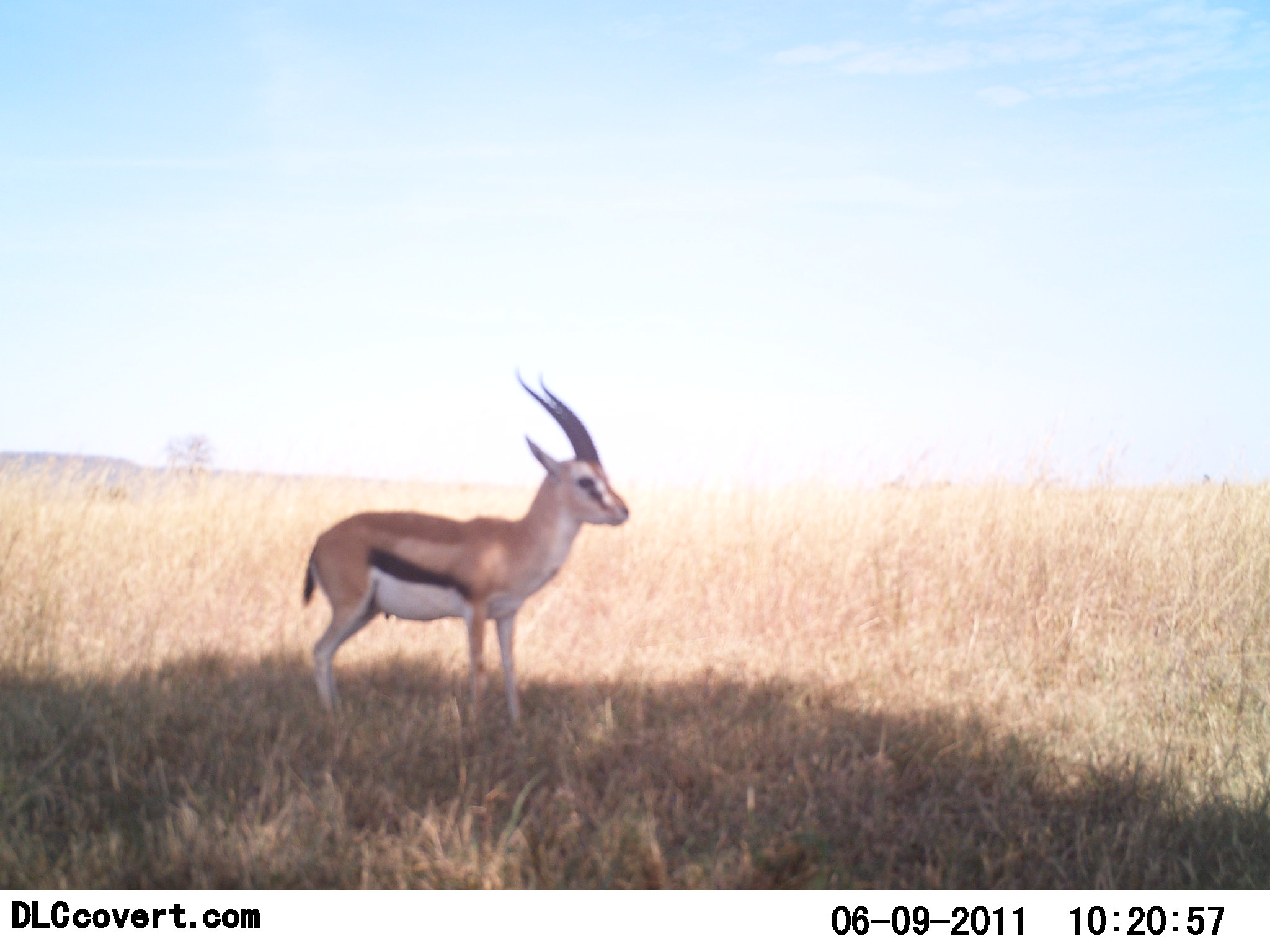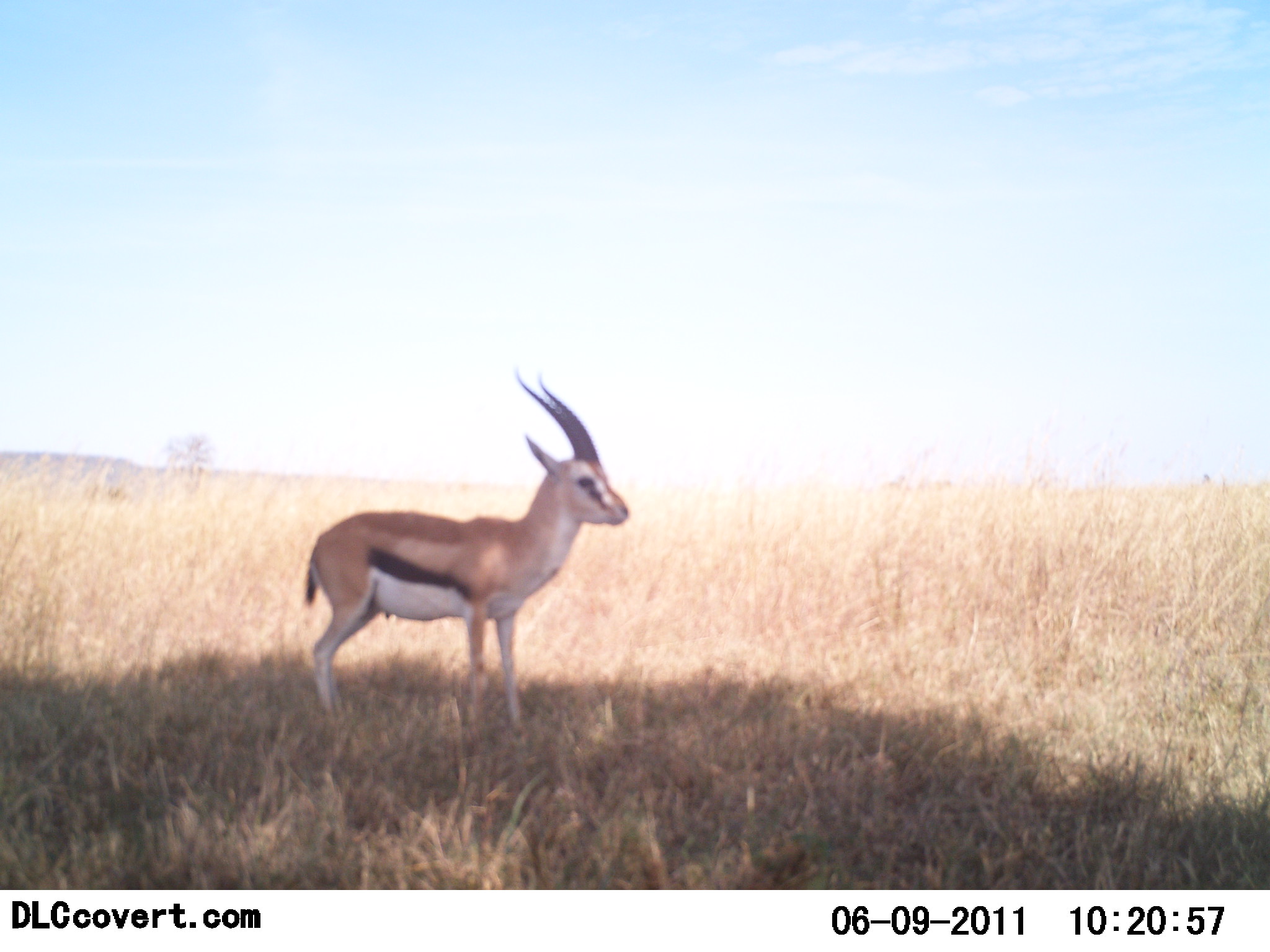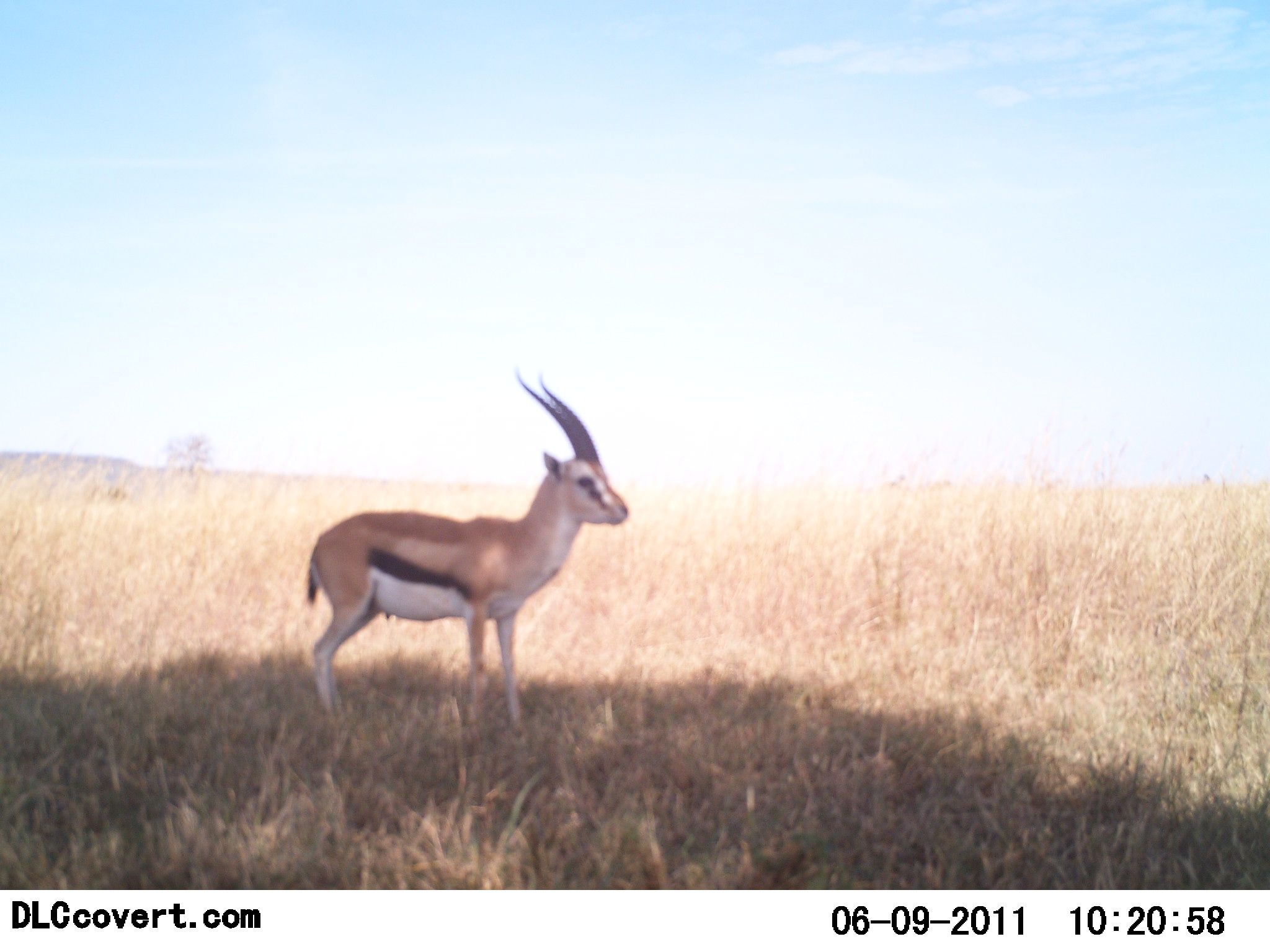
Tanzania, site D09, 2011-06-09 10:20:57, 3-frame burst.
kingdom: Animalia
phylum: Chordata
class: Mammalia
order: Artiodactyla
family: Bovidae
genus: Eudorcas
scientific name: Eudorcas thomsonii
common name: thomson's gazelle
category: gazellethomsons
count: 1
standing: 100%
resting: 0%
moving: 0%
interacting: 0%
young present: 0%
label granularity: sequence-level